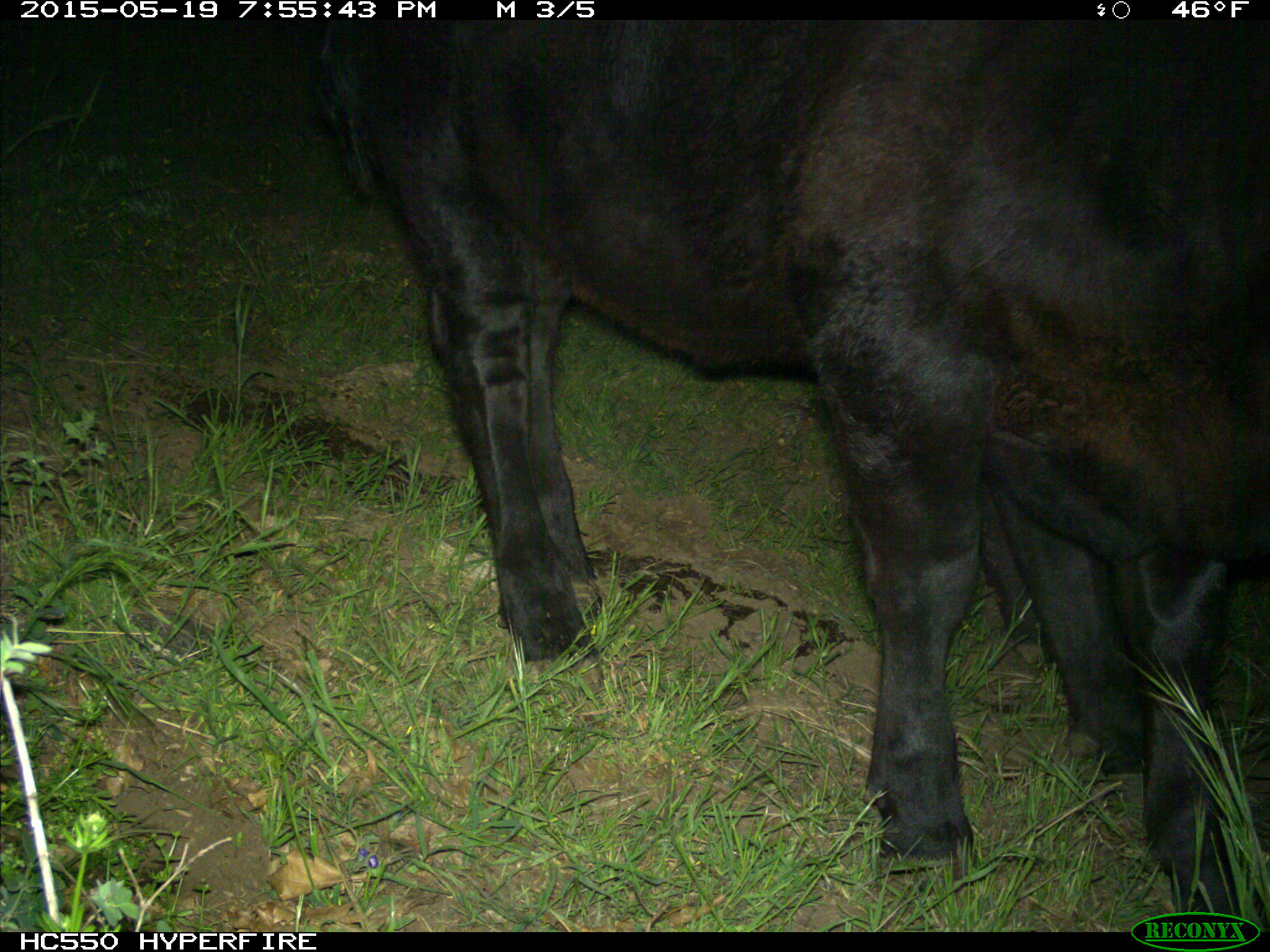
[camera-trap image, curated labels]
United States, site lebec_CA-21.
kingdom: Animalia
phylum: Chordata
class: Mammalia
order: Artiodactyla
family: Bovidae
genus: Bos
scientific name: Bos taurus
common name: domestic cow